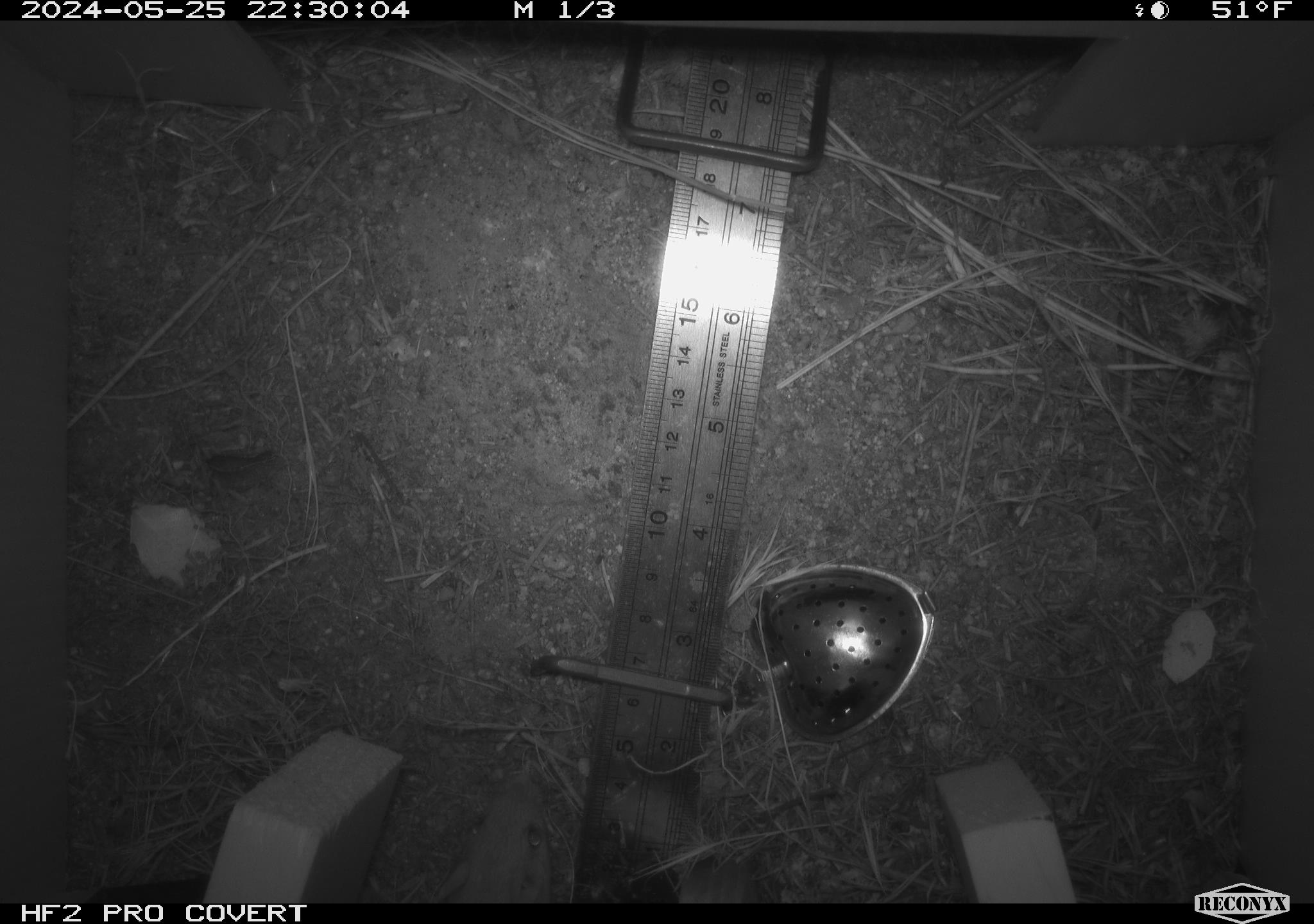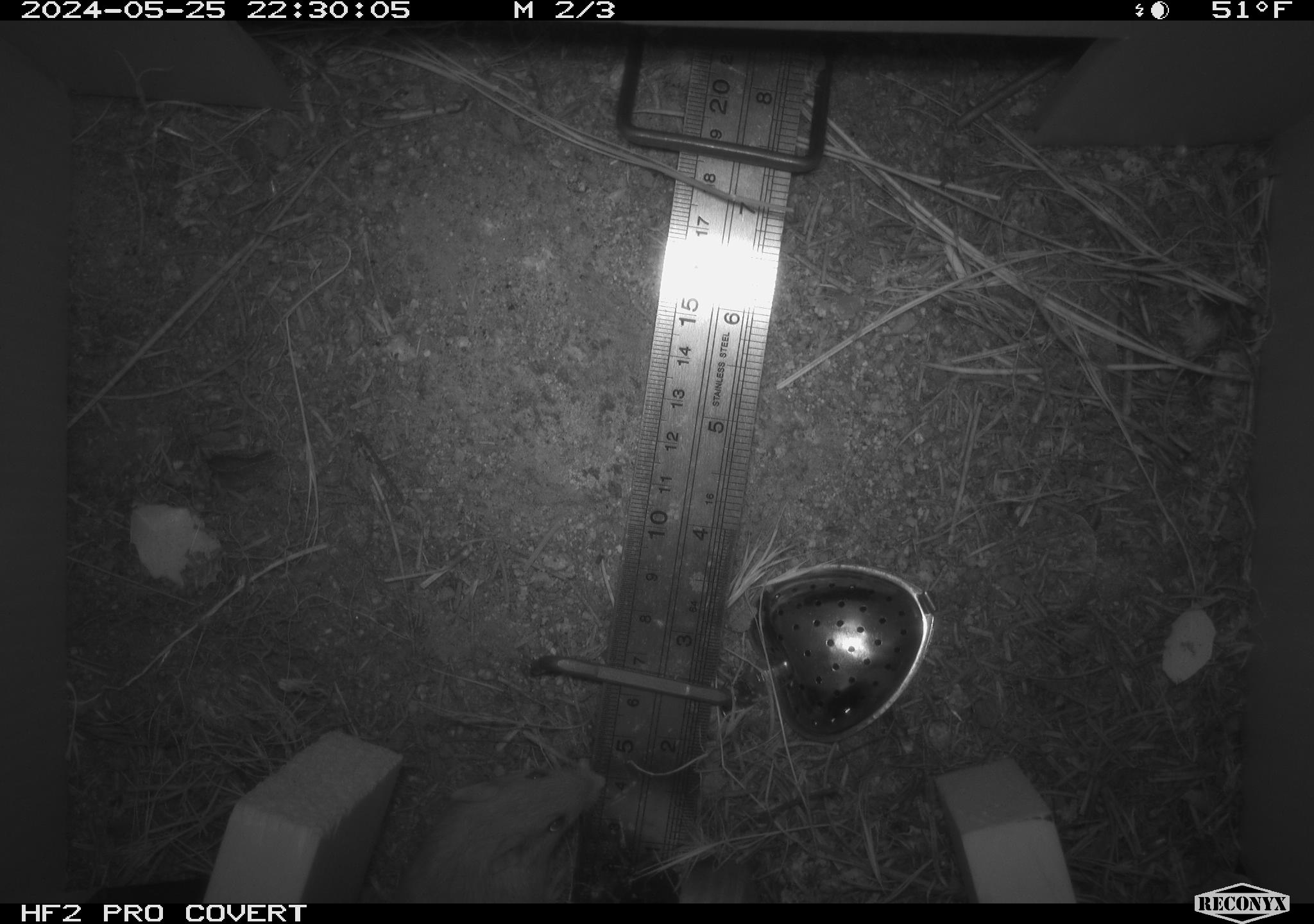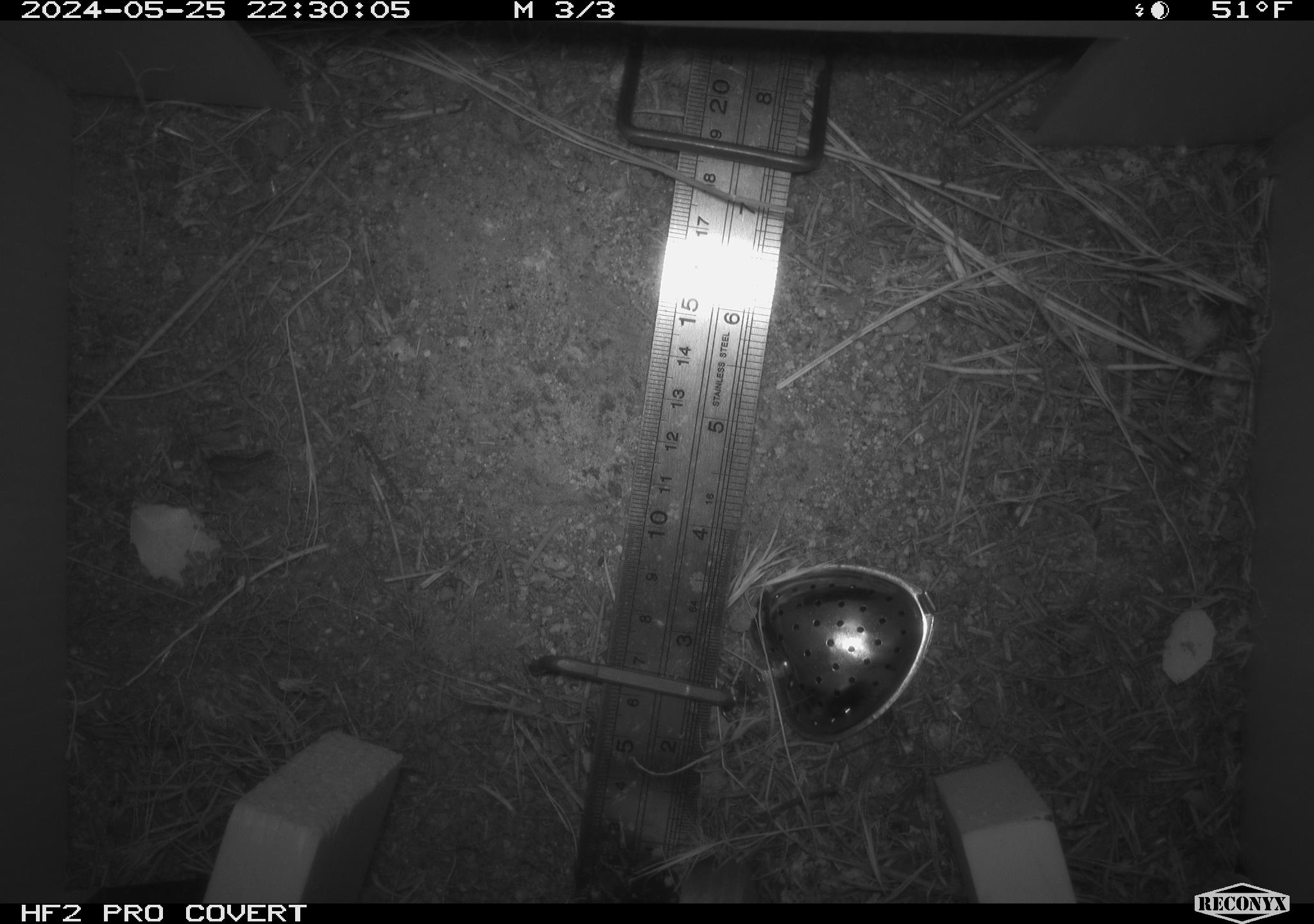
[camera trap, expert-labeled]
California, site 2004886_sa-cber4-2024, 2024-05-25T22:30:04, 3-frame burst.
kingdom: Animalia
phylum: Chordata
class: Mammalia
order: Rodentia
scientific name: Rodentia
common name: mouse species